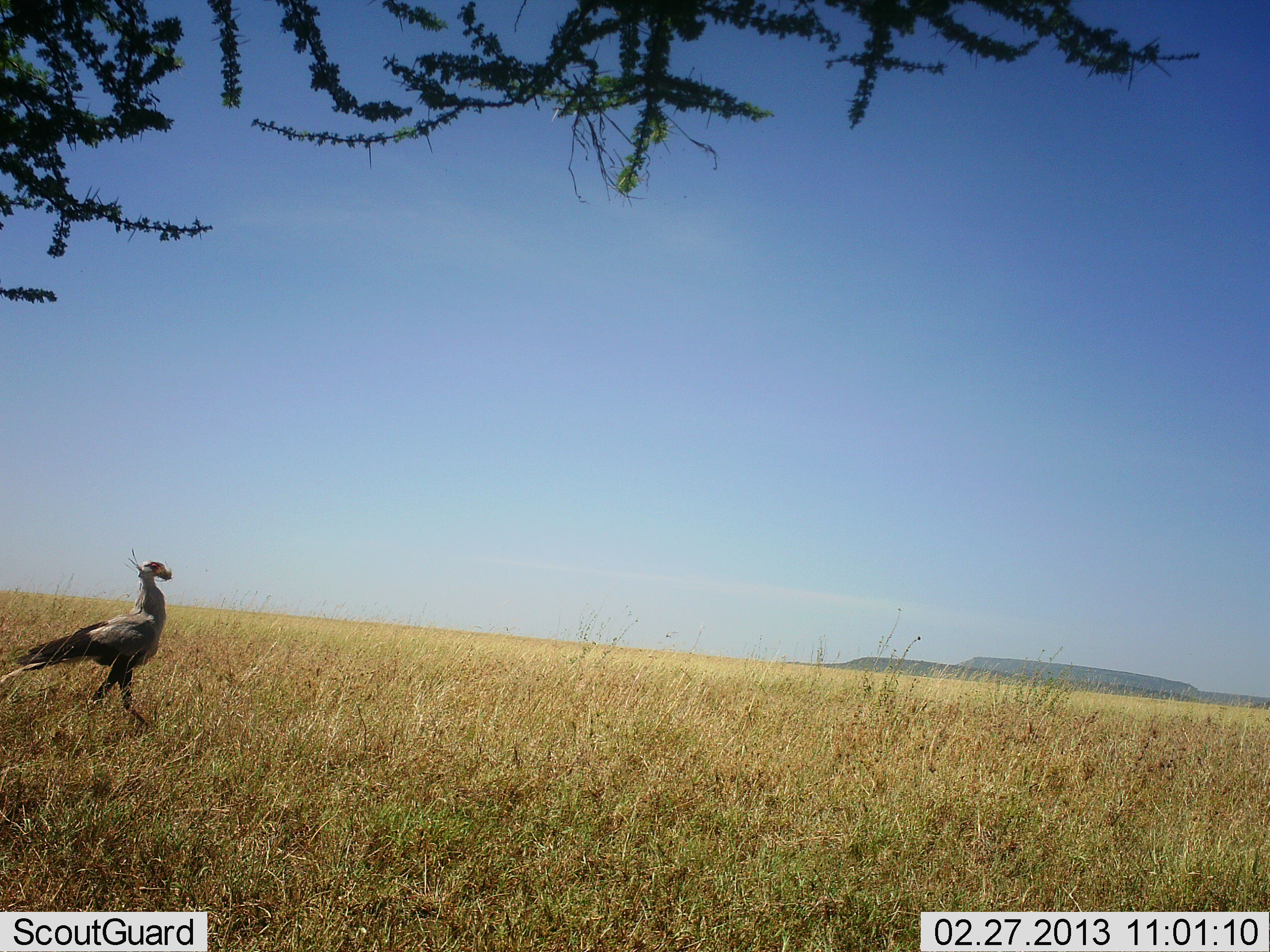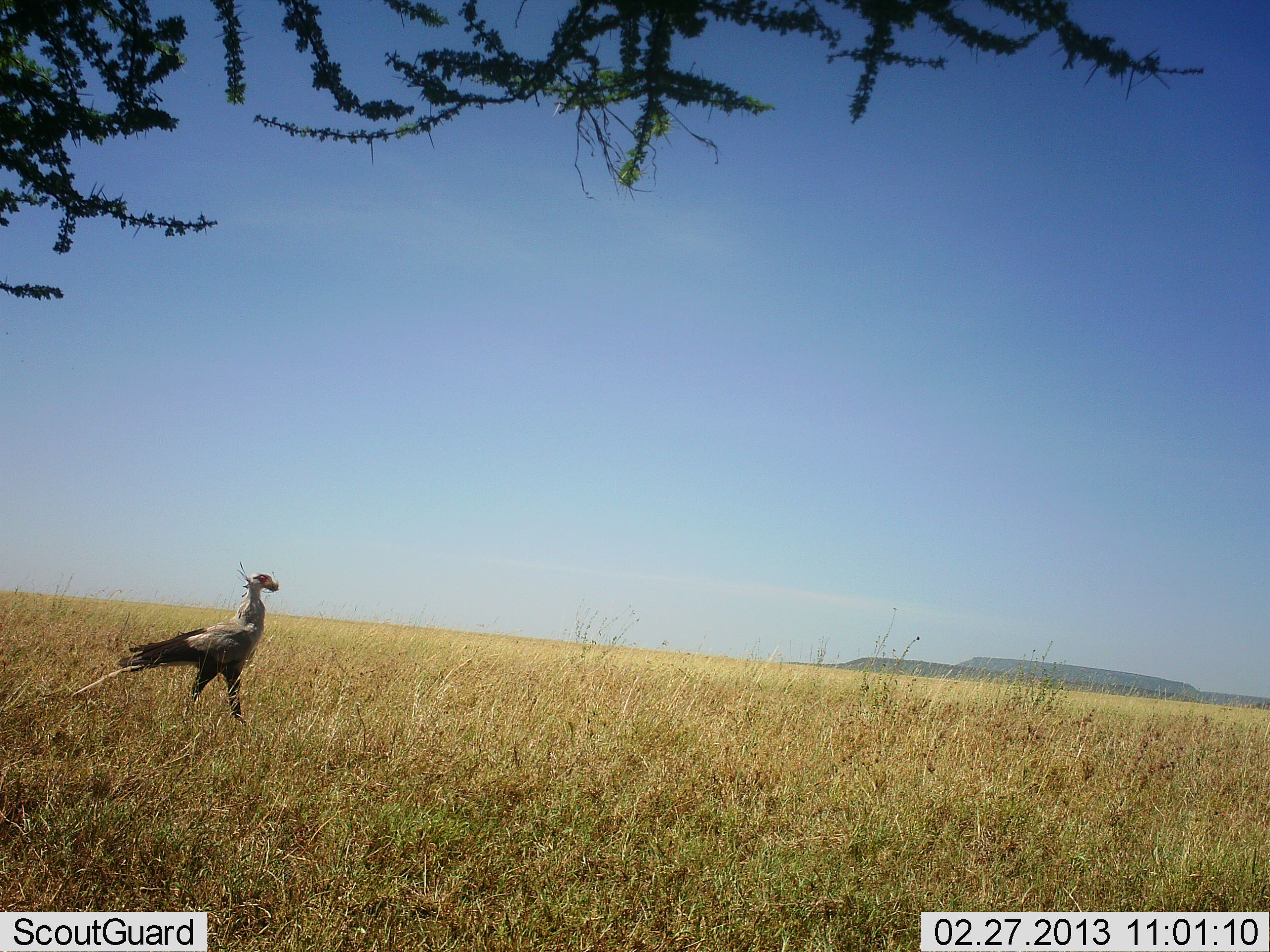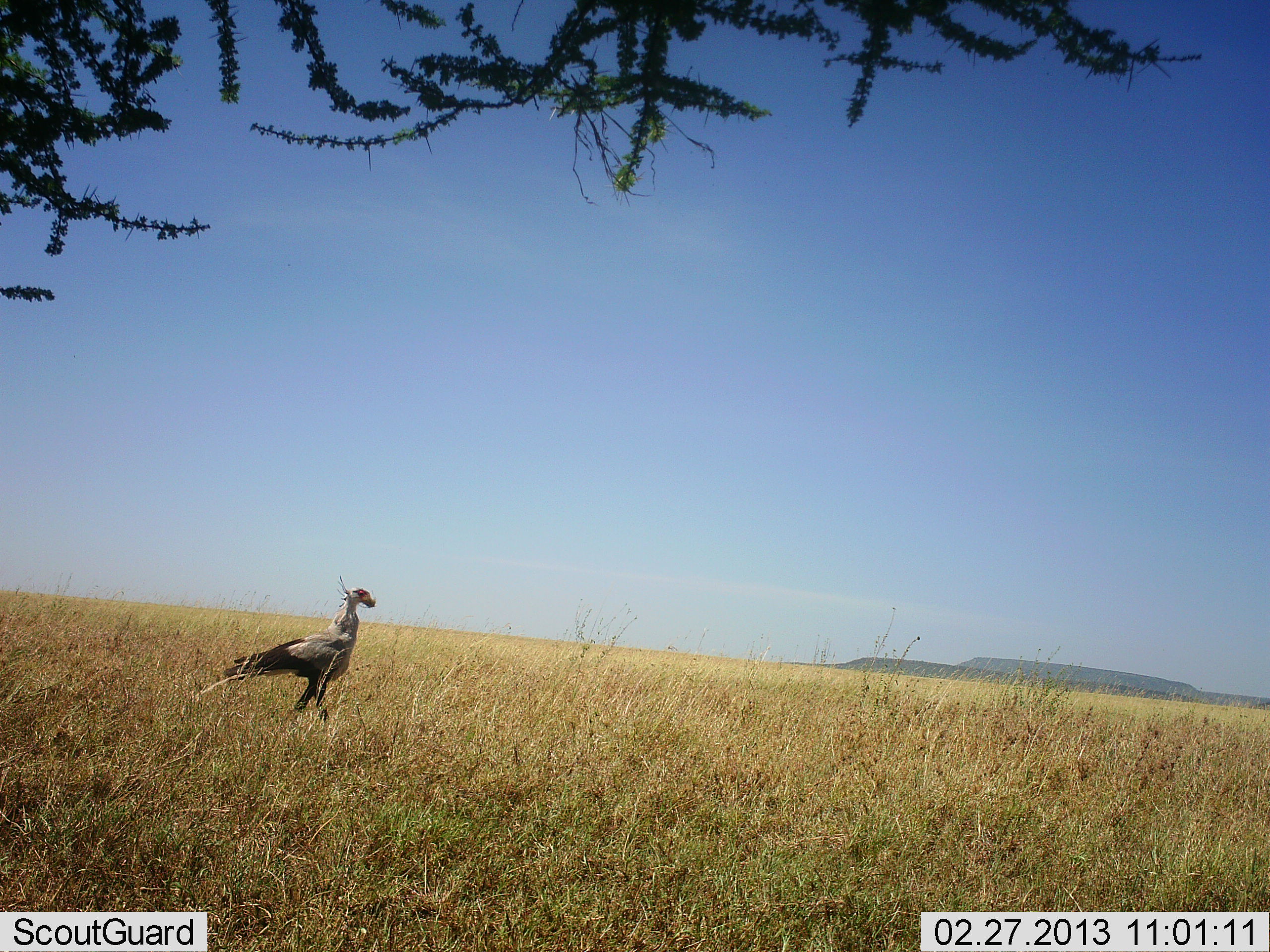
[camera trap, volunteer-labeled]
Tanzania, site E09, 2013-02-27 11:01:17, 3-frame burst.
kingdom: Animalia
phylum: Chordata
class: Aves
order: Accipitriformes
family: Sagittariidae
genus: Sagittarius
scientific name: Sagittarius serpentarius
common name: secretary bird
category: secretarybird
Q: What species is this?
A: Secretarybird (secretary bird) (Sagittarius serpentarius).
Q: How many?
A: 1.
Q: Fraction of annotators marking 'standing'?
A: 26%.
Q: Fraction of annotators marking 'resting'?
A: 0%.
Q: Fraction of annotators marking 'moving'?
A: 81%.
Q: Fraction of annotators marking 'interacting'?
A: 0%.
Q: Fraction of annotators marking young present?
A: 0%.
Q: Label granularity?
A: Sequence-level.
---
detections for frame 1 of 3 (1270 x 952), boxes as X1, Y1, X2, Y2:
animal: 1, 548, 172, 727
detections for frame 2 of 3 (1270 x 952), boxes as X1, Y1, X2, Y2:
animal: 70, 561, 280, 725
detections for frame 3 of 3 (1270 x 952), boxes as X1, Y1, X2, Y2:
animal: 194, 575, 376, 719